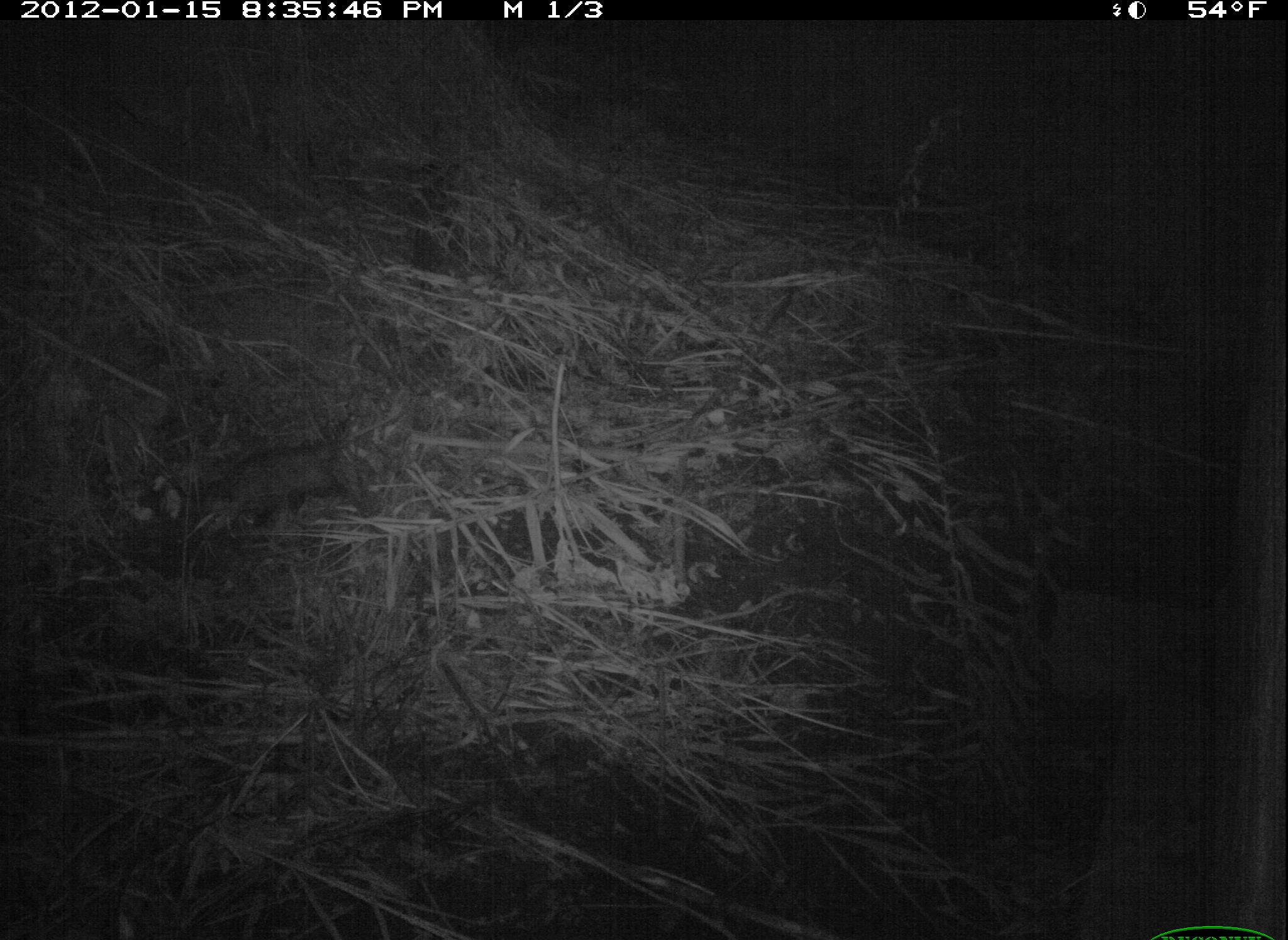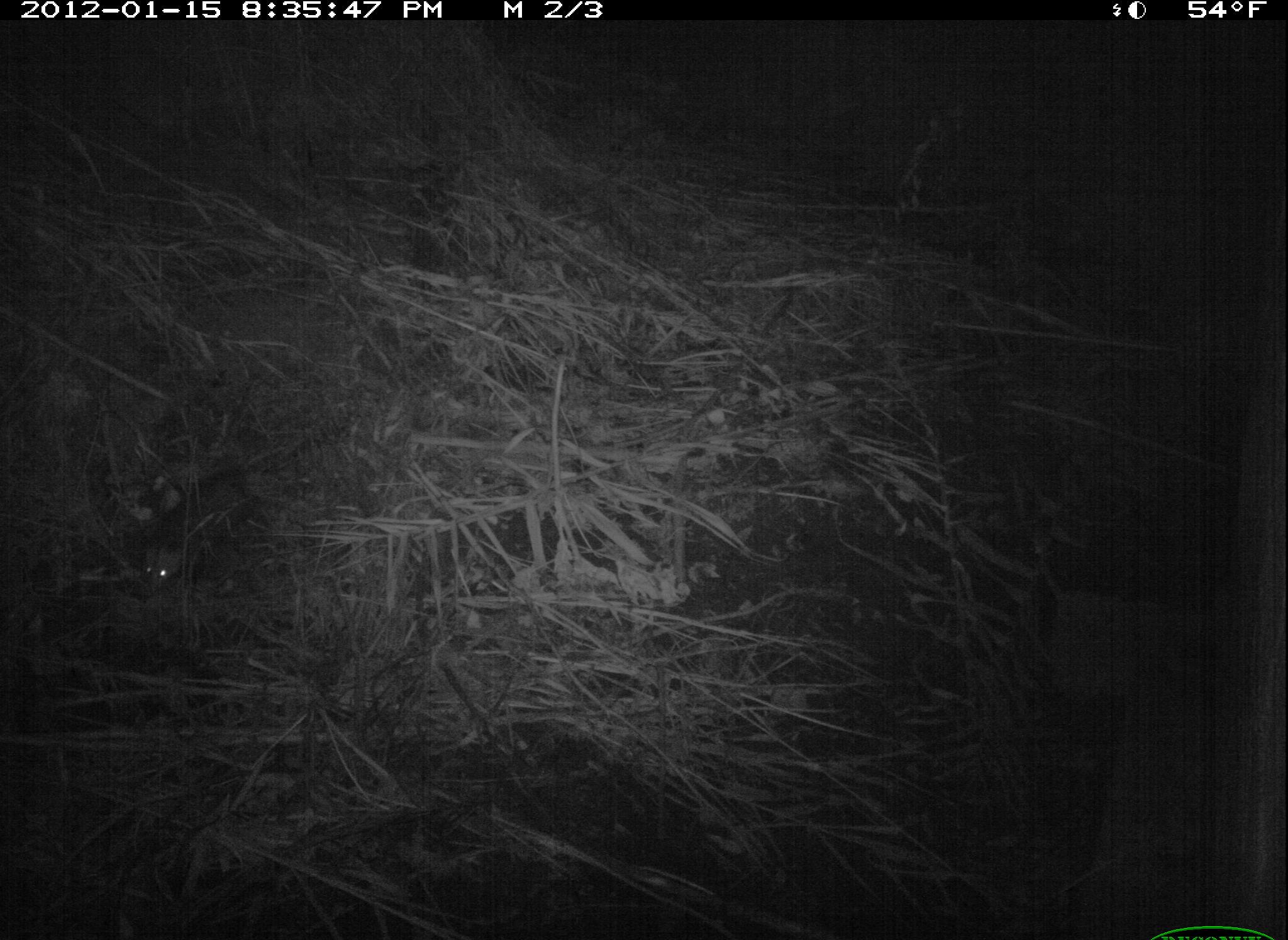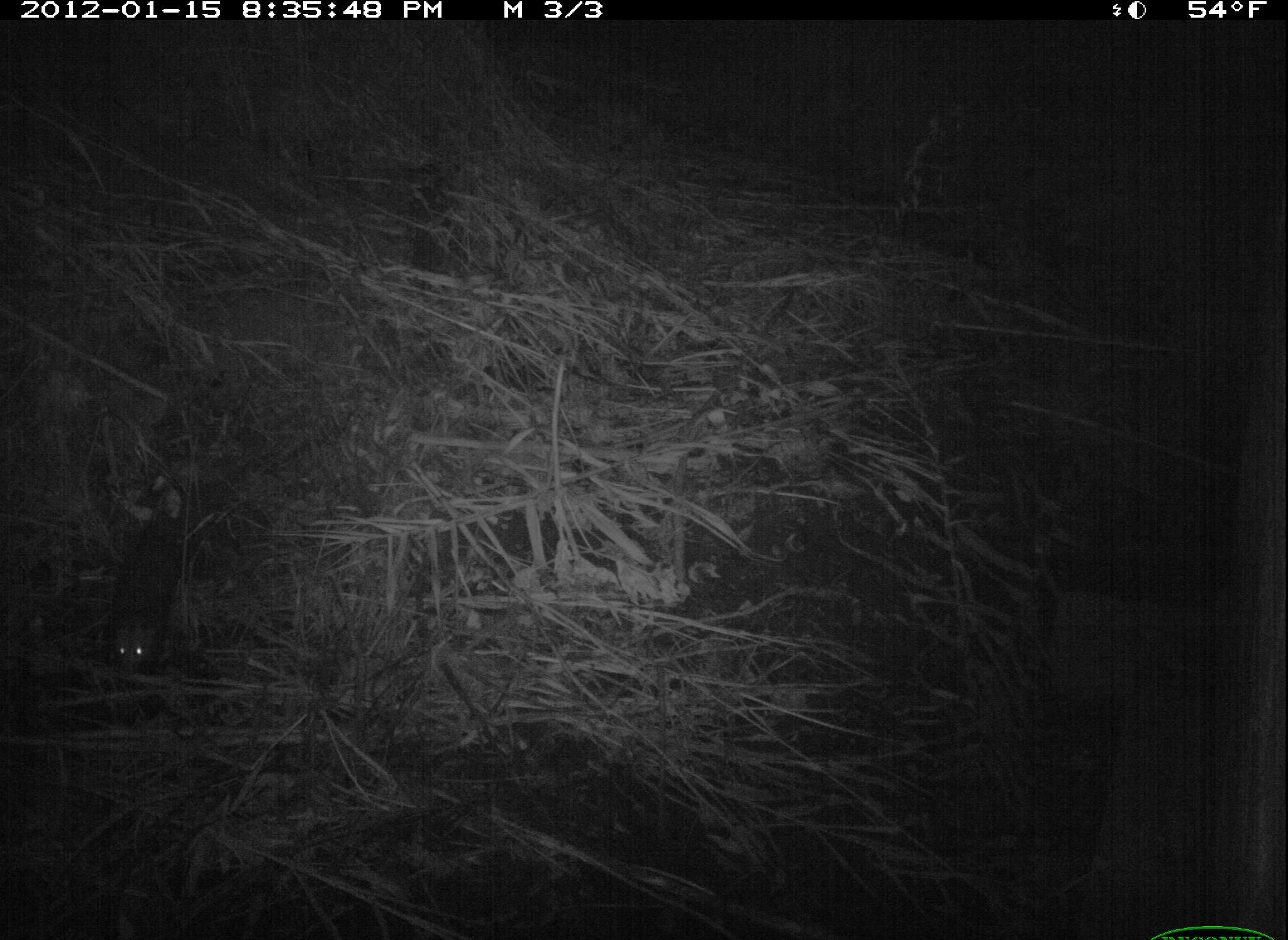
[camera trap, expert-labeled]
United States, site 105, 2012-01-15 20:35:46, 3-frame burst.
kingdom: Animalia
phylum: Chordata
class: Mammalia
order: Didelphimorphia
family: Didelphidae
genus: Didelphis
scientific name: Didelphis virginiana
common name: virginia opossum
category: opossum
Opossum (virginia opossum) (Didelphis virginiana).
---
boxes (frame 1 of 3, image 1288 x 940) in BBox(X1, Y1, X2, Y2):
opossum: BBox(182, 409, 370, 541)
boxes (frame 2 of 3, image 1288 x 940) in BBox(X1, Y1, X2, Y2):
opossum: BBox(119, 448, 267, 623)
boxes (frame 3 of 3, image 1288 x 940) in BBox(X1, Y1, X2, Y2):
opossum: BBox(87, 456, 201, 699)